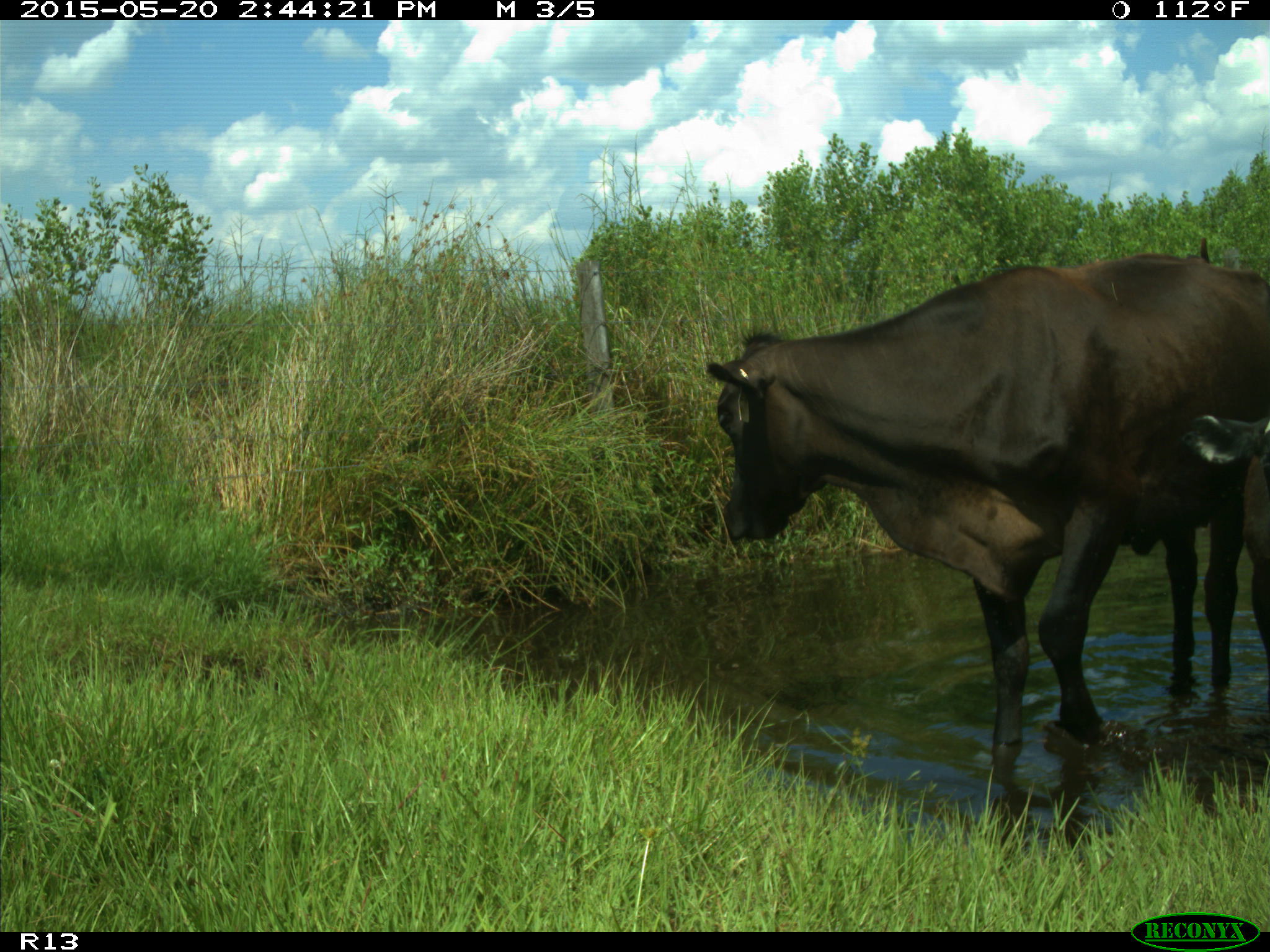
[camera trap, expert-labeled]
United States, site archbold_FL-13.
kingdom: Animalia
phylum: Chordata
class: Mammalia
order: Artiodactyla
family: Bovidae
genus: Bos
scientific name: Bos taurus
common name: domestic cow